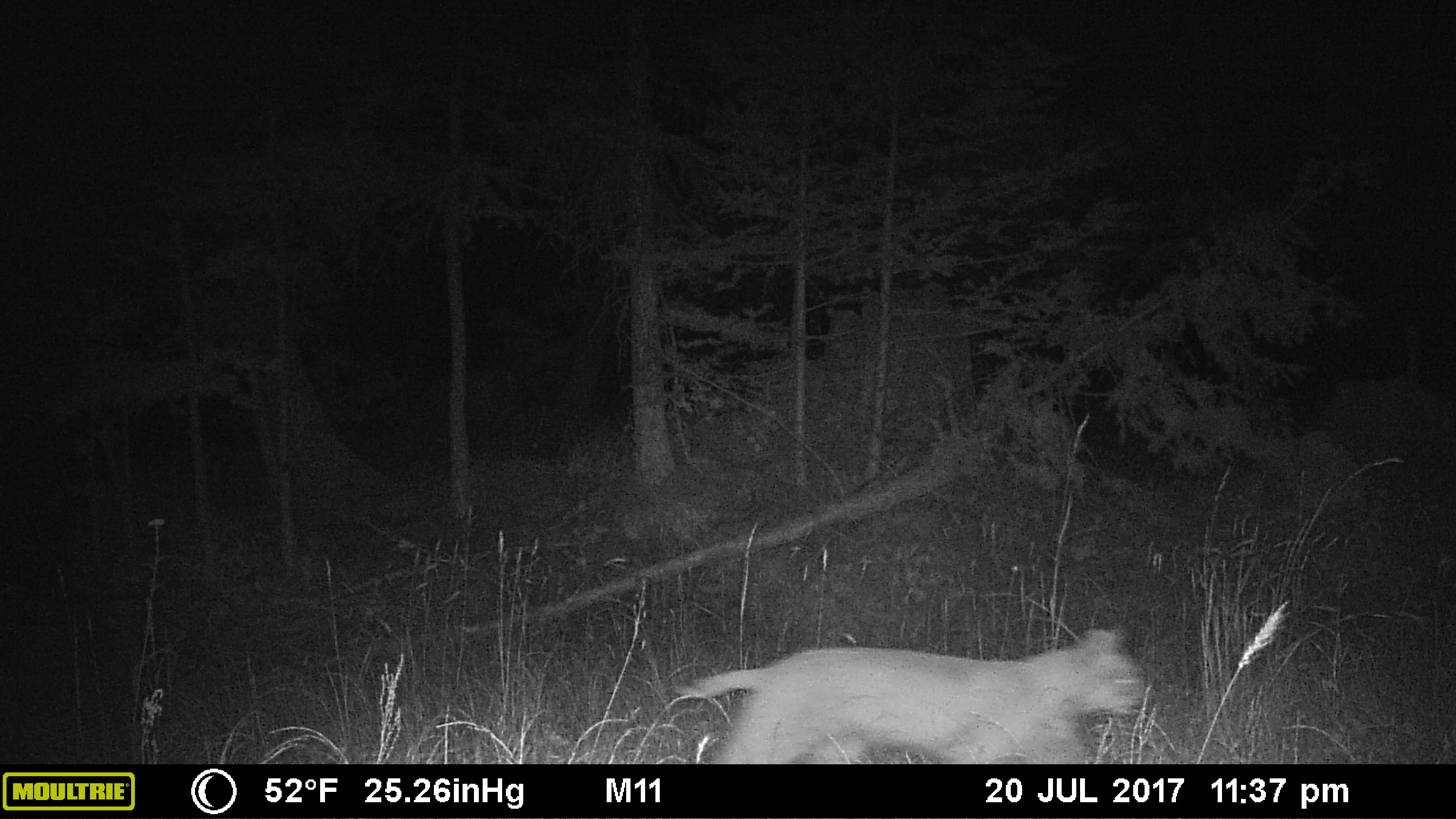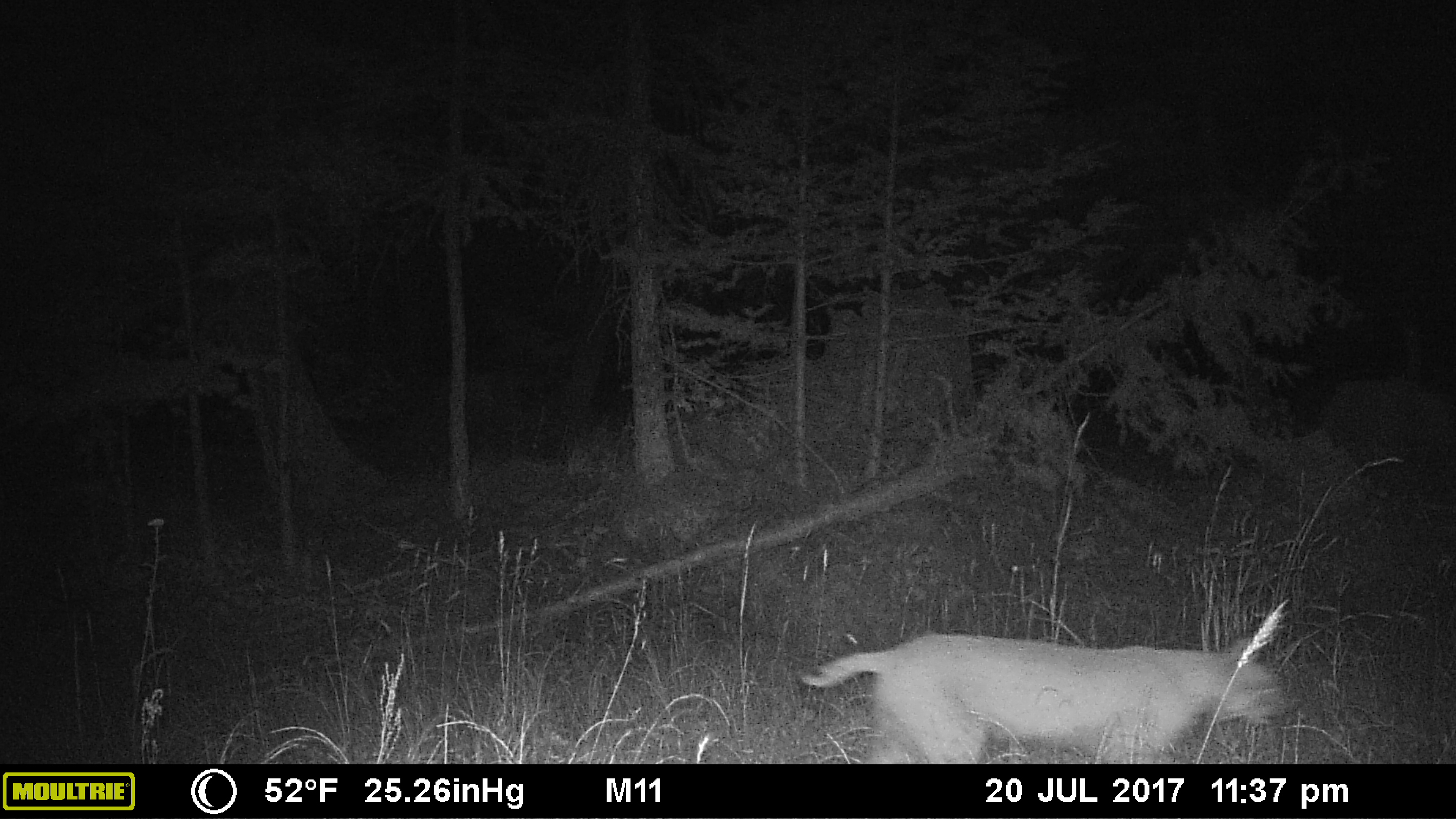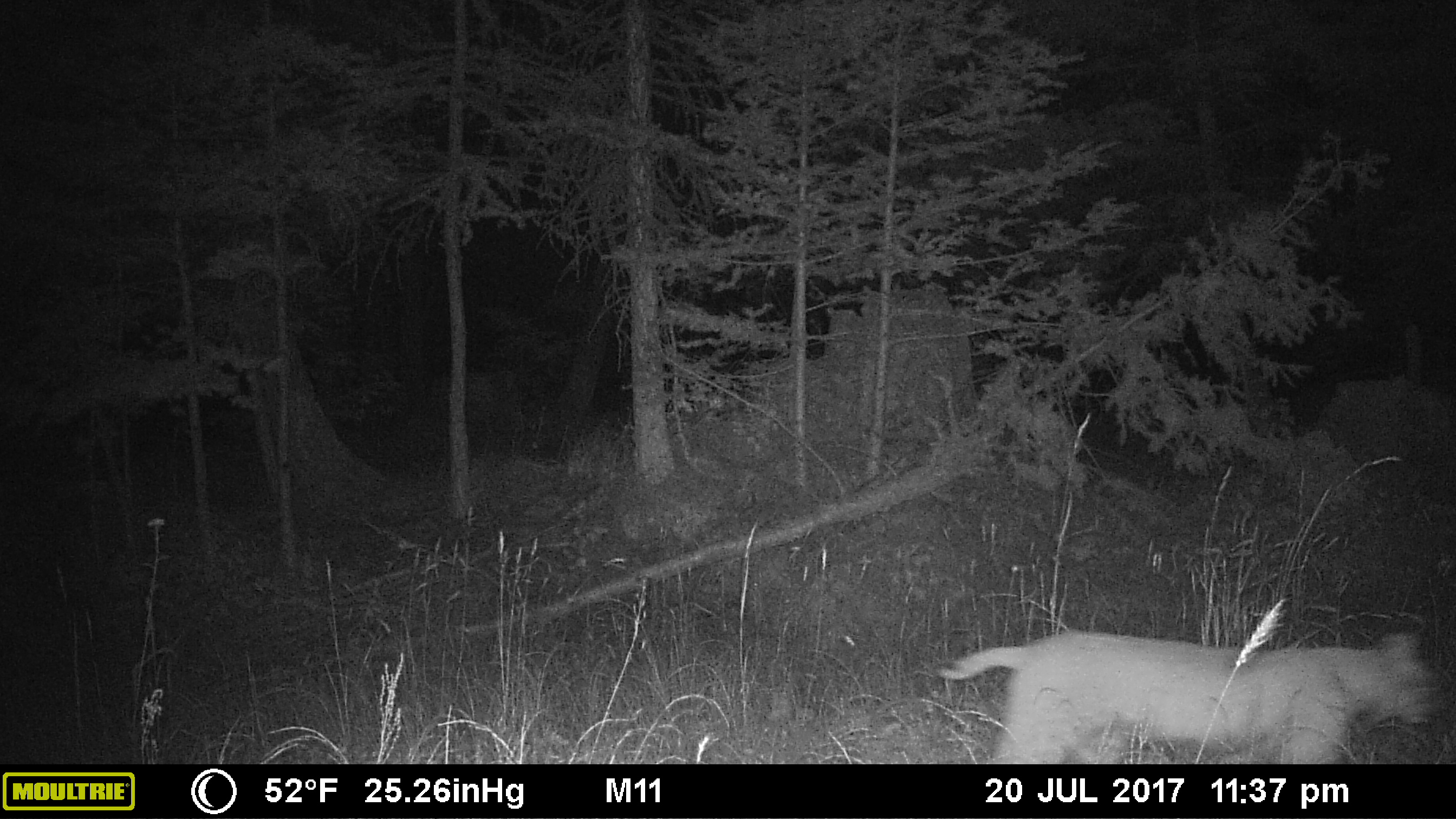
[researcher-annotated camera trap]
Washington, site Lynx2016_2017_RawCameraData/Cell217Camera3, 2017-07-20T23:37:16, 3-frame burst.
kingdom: Animalia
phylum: Chordata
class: Mammalia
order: Carnivora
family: Felidae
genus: Lynx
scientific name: Lynx rufus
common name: bobcat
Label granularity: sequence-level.